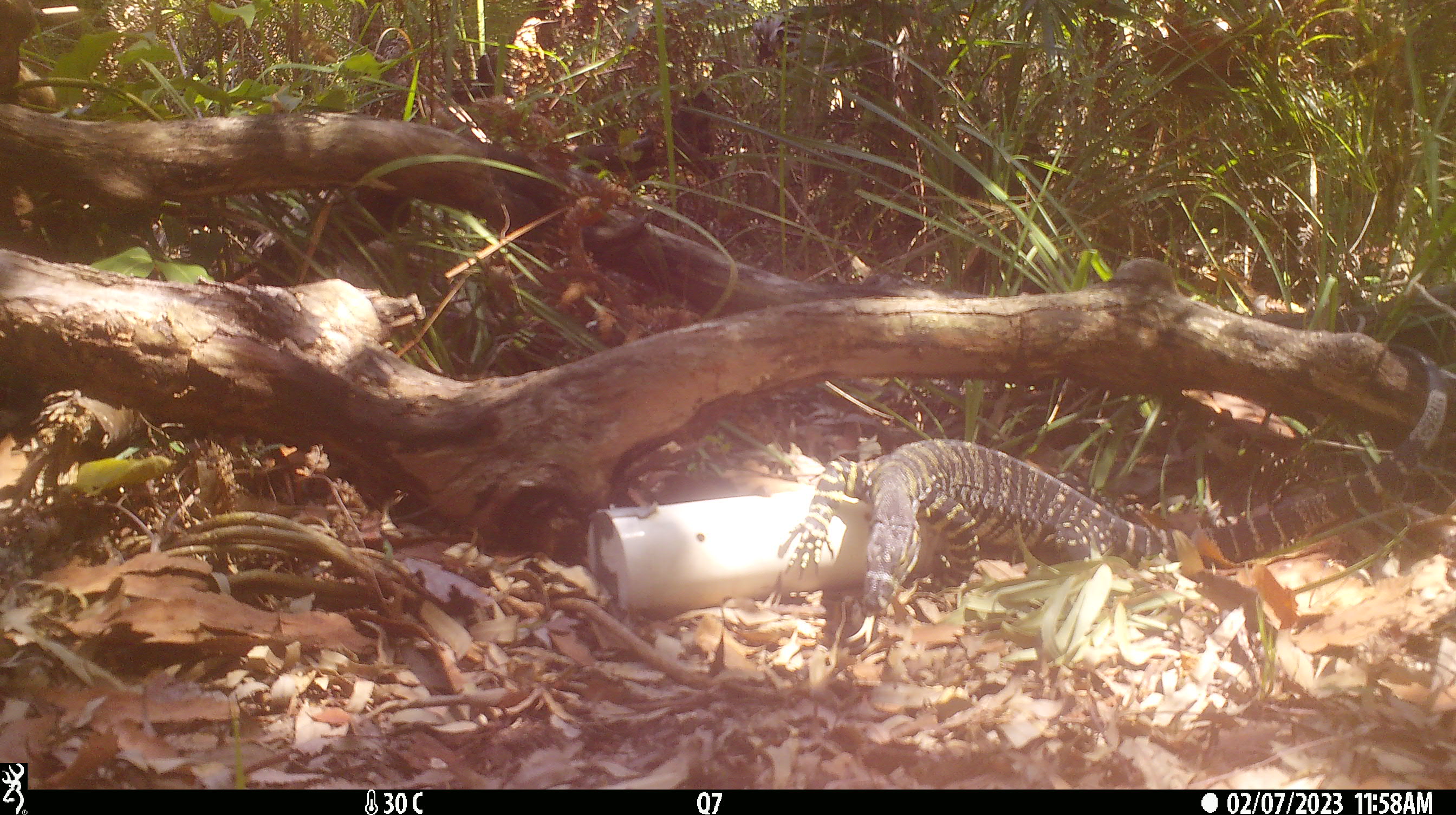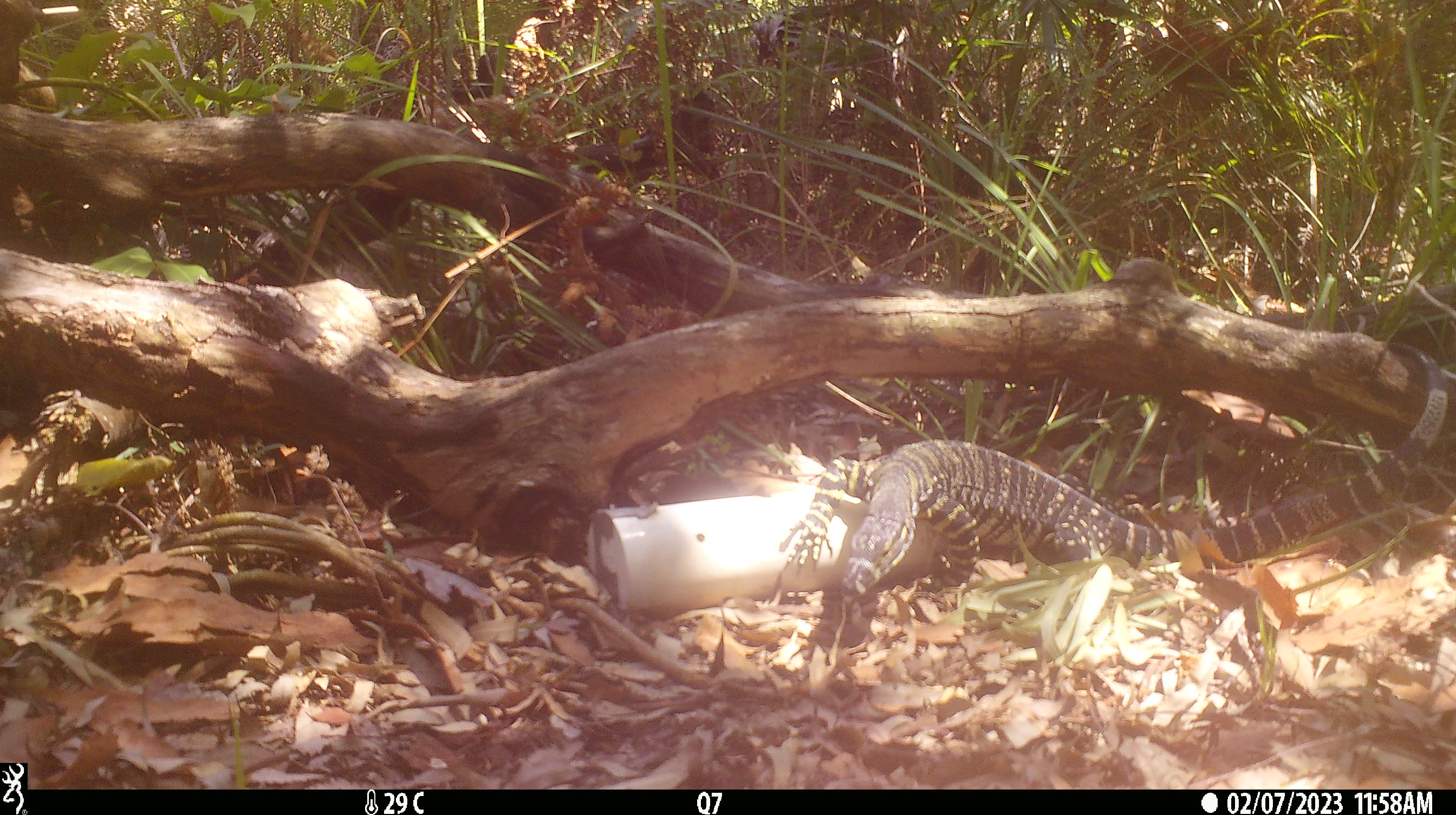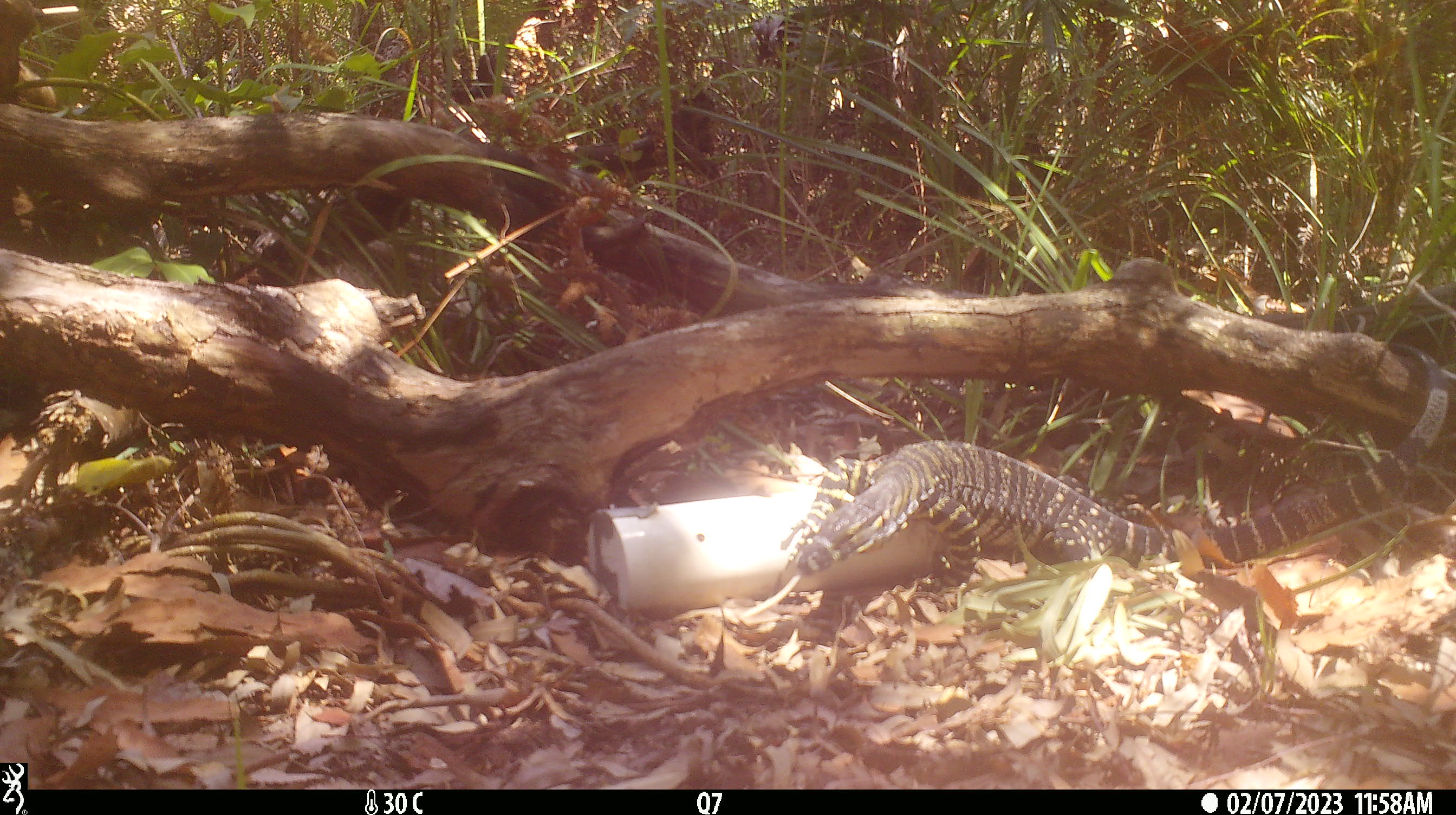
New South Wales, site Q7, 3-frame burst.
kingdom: Animalia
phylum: Chordata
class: Reptilia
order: Squamata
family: Varanidae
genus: Varanus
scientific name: Varanus varius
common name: lace monitor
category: goanna